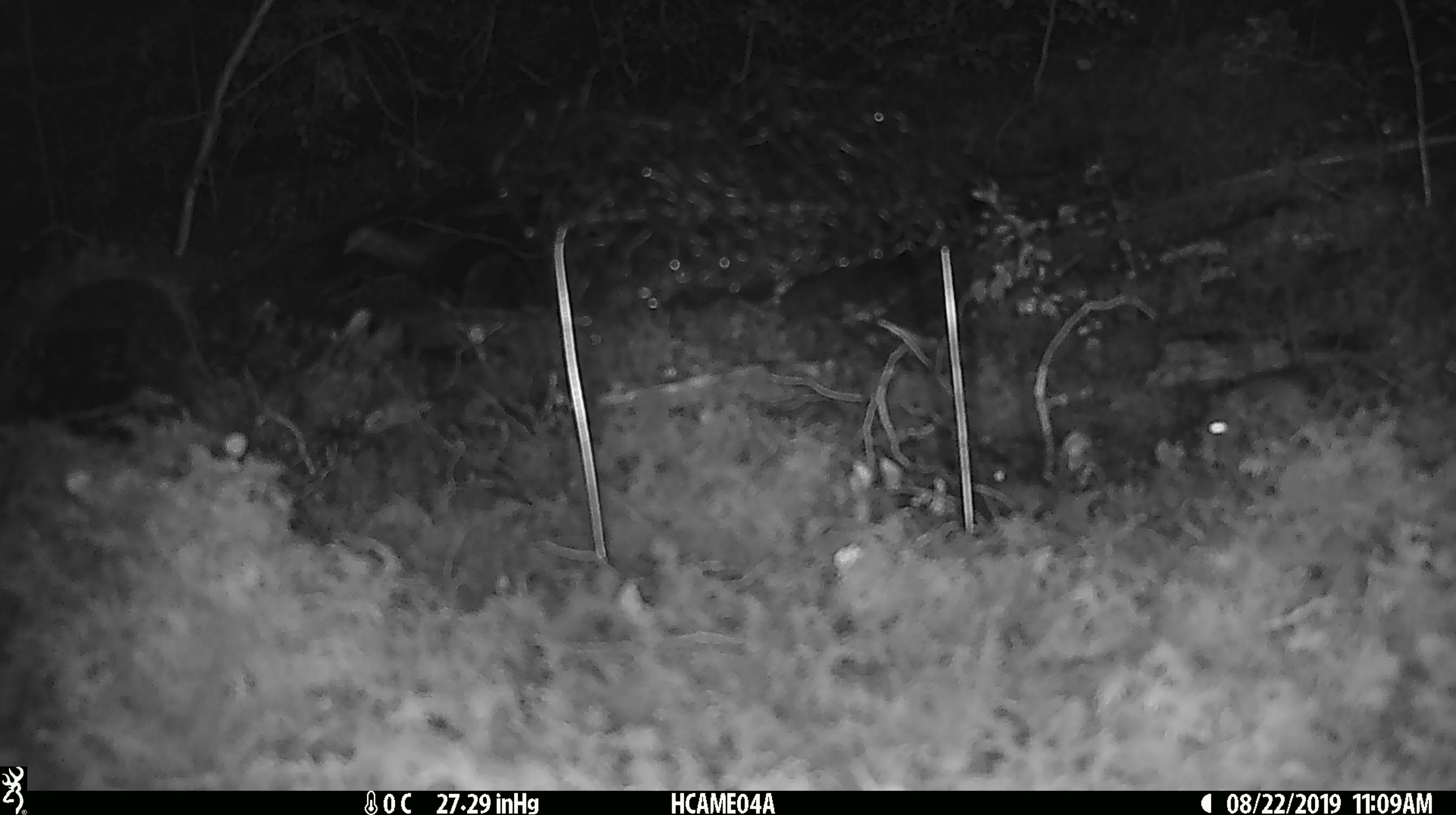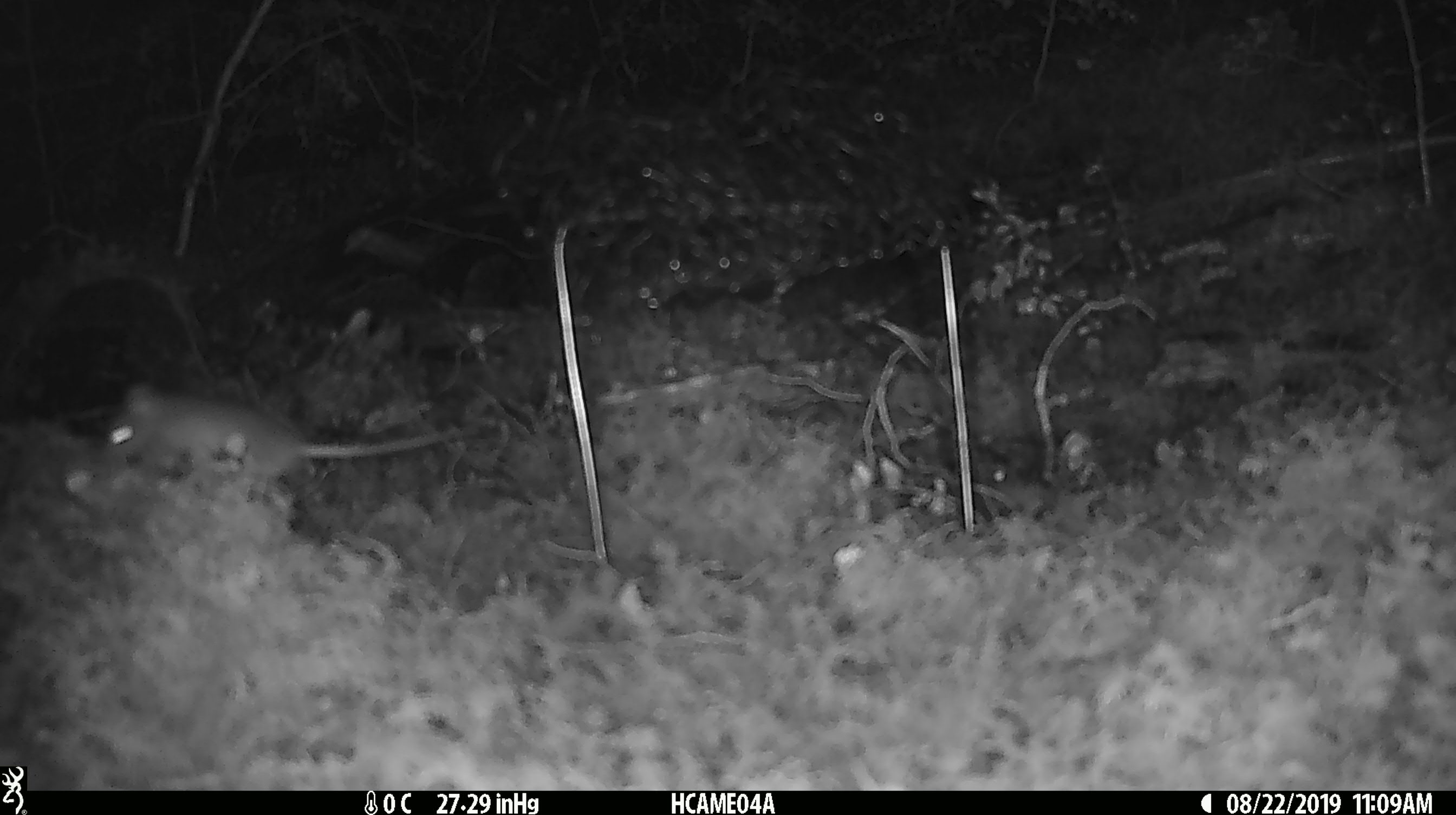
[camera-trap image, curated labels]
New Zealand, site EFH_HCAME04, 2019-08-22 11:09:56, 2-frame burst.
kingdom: Animalia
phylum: Chordata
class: Mammalia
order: Rodentia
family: Muridae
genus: Mus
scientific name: Mus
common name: mouse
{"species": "mouse (Mus)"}